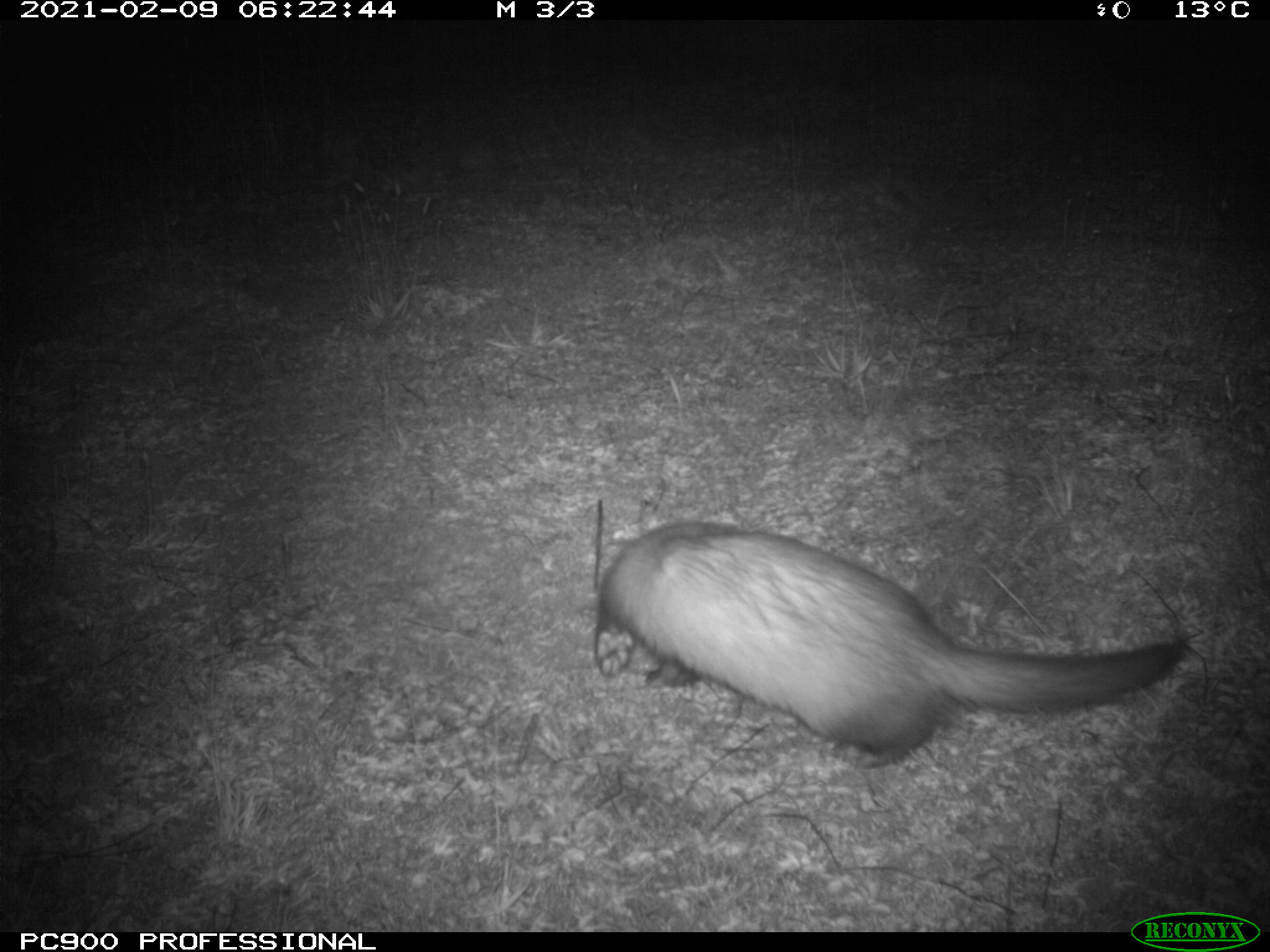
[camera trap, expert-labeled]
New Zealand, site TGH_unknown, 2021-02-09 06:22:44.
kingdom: Animalia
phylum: Chordata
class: Mammalia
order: Carnivora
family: Mustelidae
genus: Mustela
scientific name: Mustela furo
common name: ferret